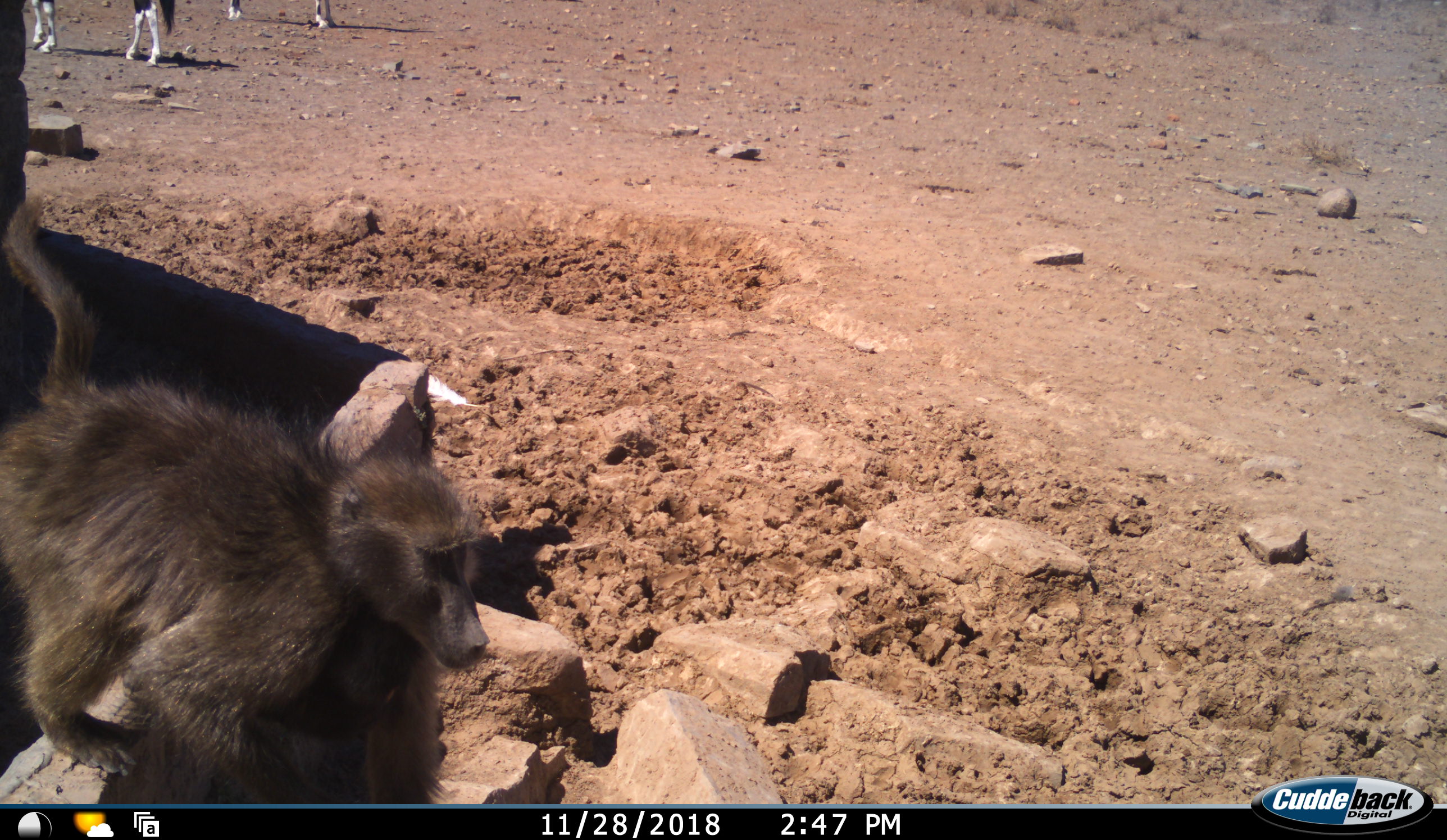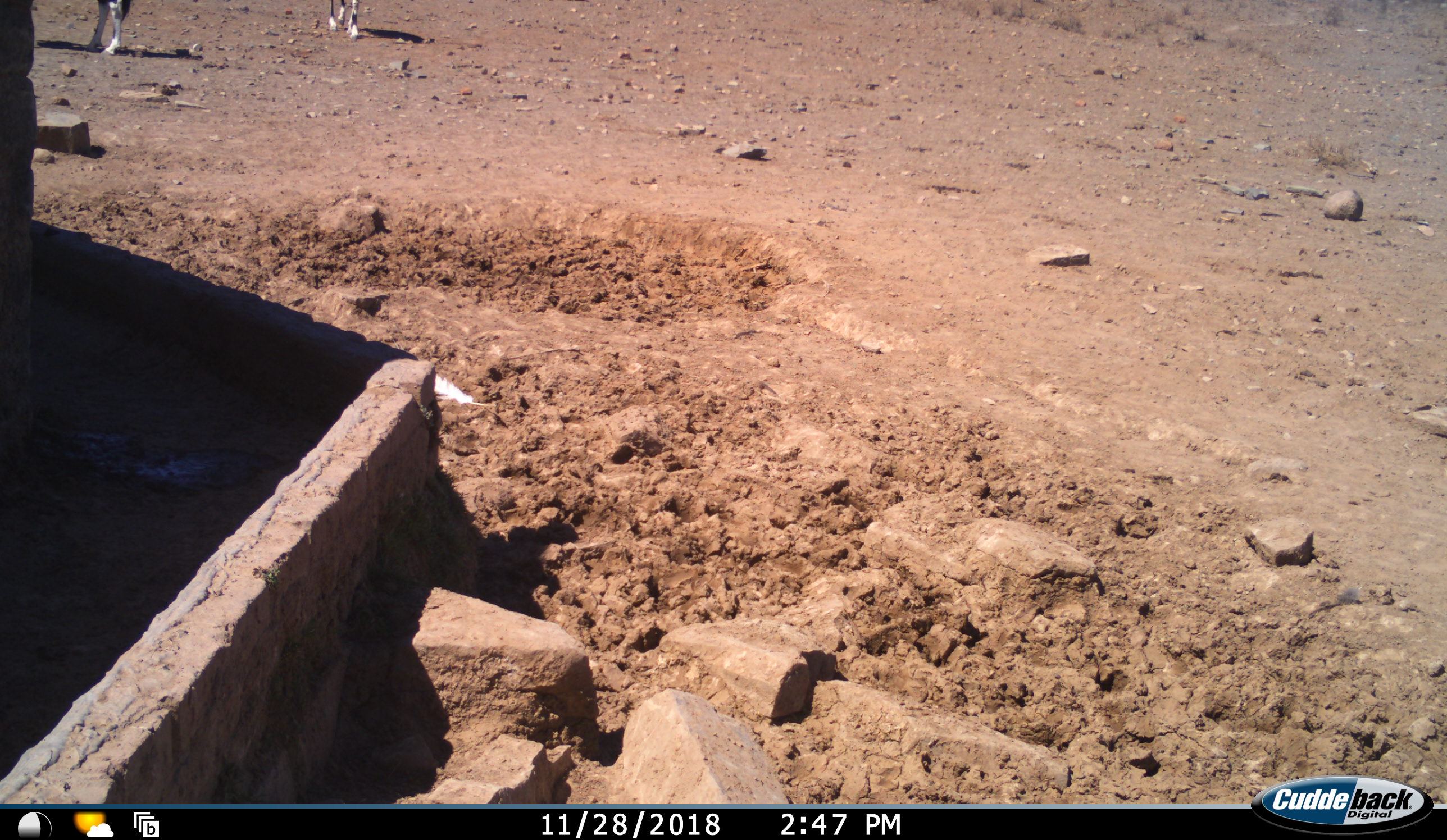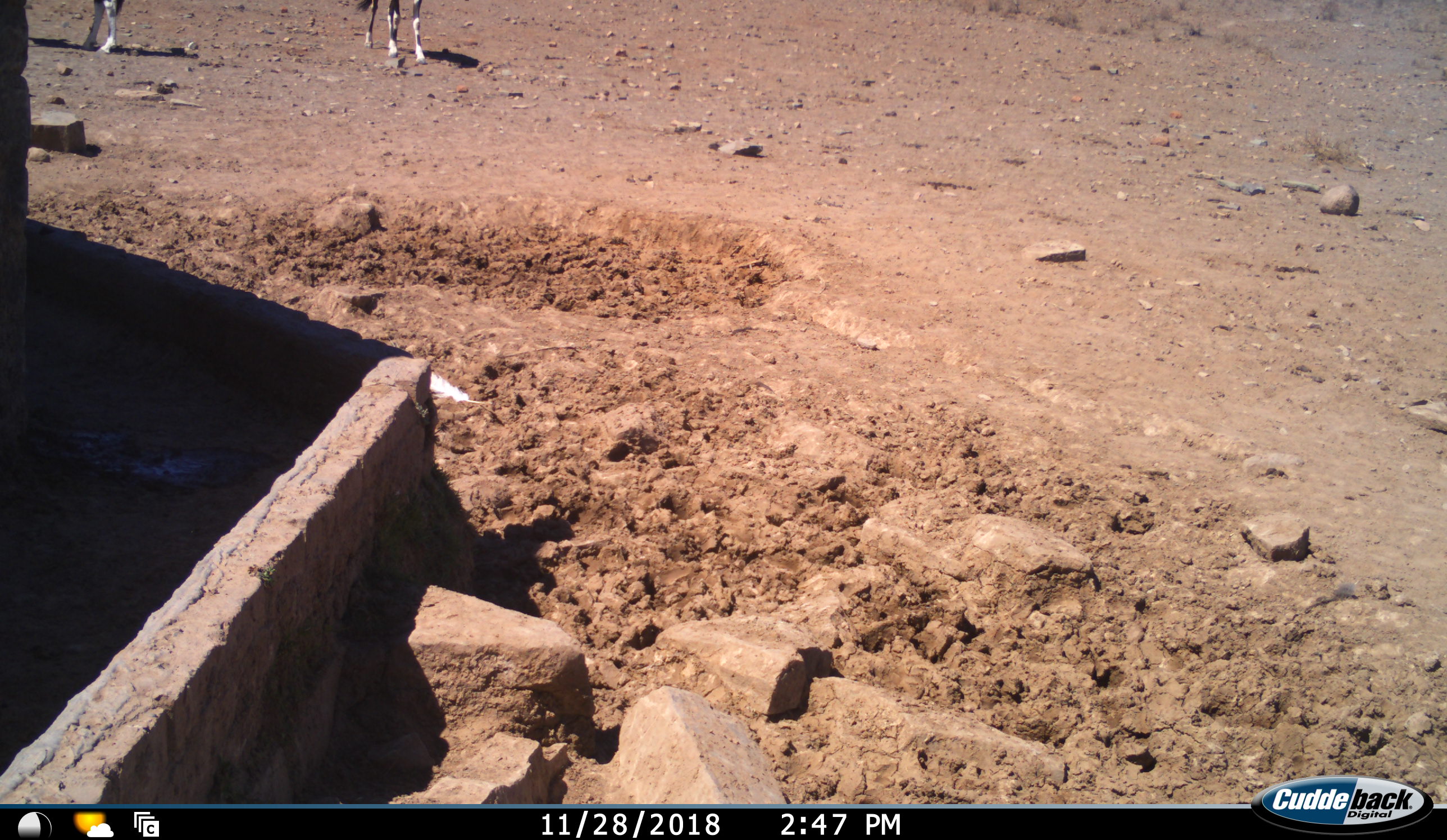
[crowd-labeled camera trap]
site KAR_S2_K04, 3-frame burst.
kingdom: Animalia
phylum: Chordata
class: Mammalia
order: Primates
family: Cercopithecidae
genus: Papio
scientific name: Papio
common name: baboon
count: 1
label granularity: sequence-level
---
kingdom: Animalia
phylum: Chordata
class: Mammalia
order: Artiodactyla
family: Bovidae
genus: Oryx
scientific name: Oryx gazella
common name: gemsbok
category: oryx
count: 2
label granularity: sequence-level